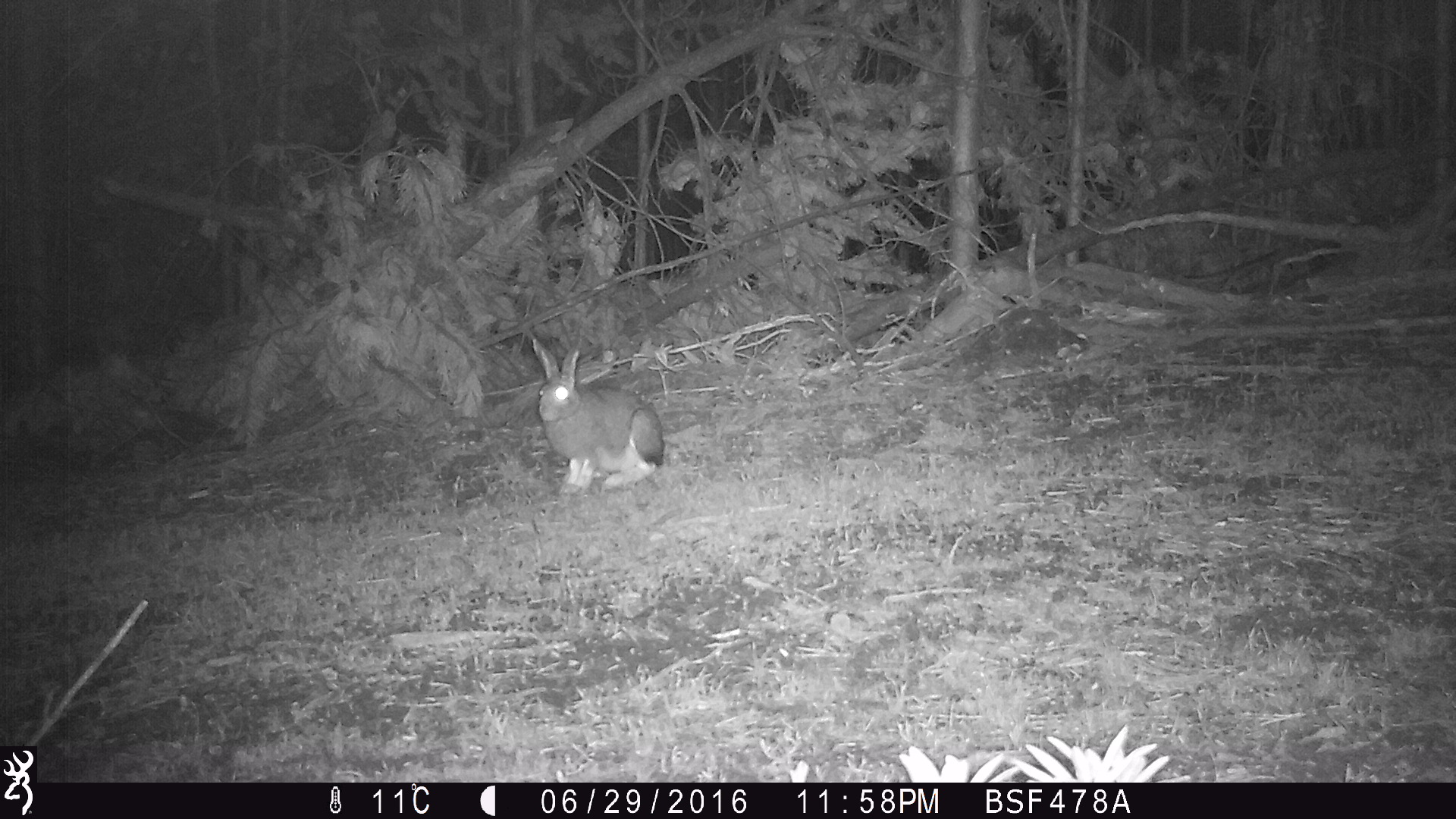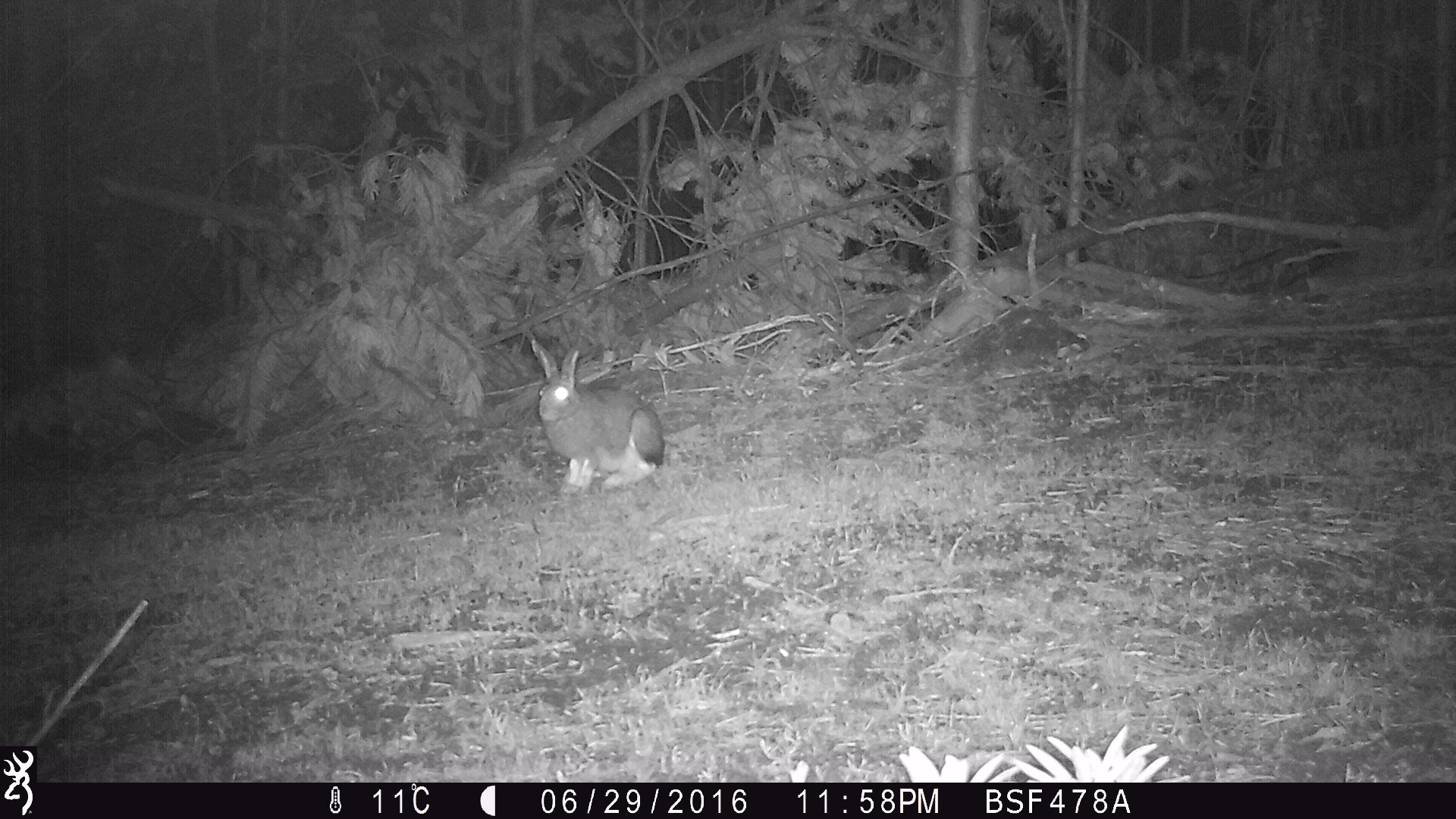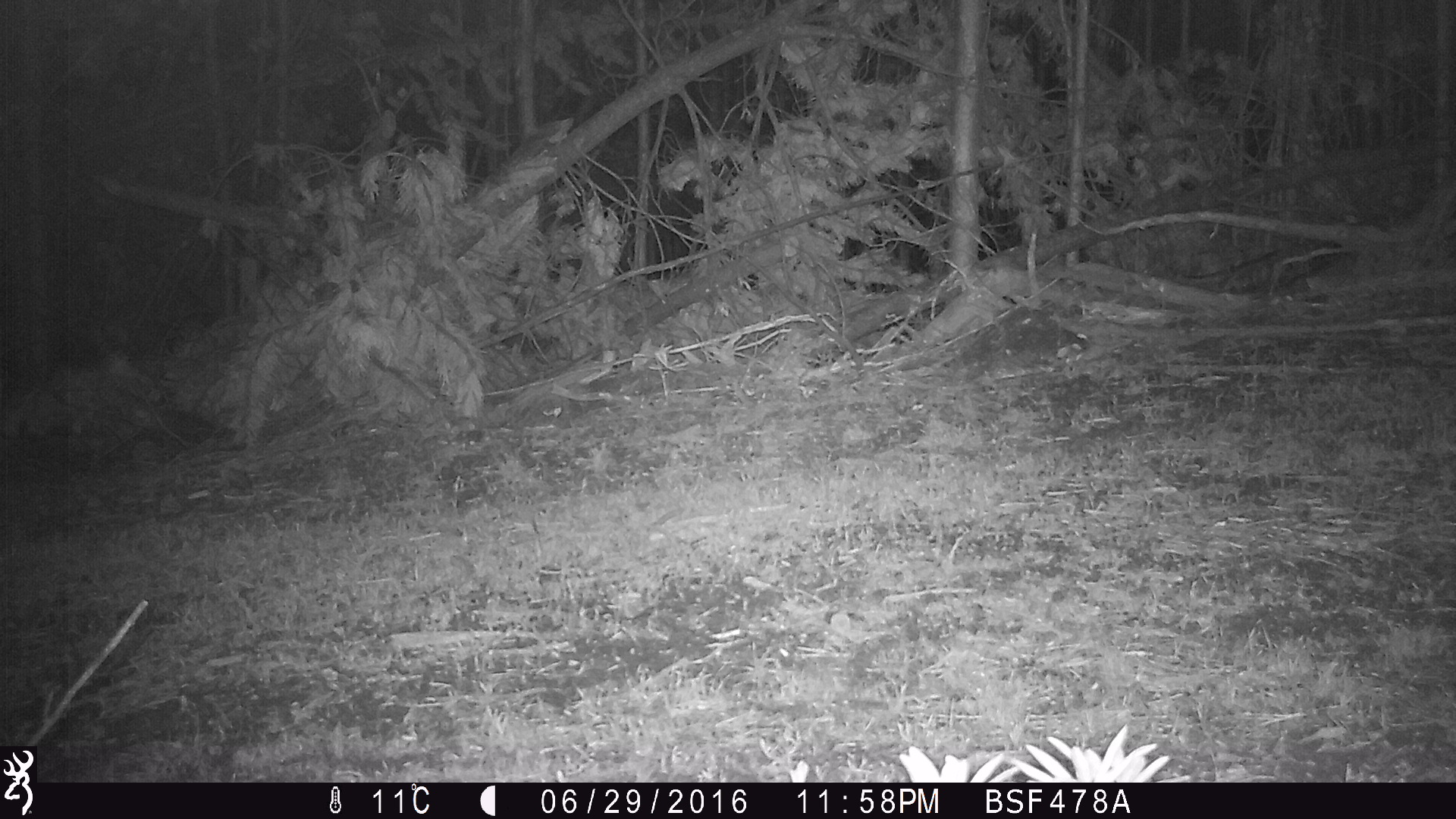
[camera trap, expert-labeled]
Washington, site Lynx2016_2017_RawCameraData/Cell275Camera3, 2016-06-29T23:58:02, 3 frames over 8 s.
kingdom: Animalia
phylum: Chordata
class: Mammalia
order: Lagomorpha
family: Leporidae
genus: Lepus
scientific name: Lepus americanus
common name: snowshoe hare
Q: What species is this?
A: Lepus americanus (snowshoe hare).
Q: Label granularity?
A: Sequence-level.